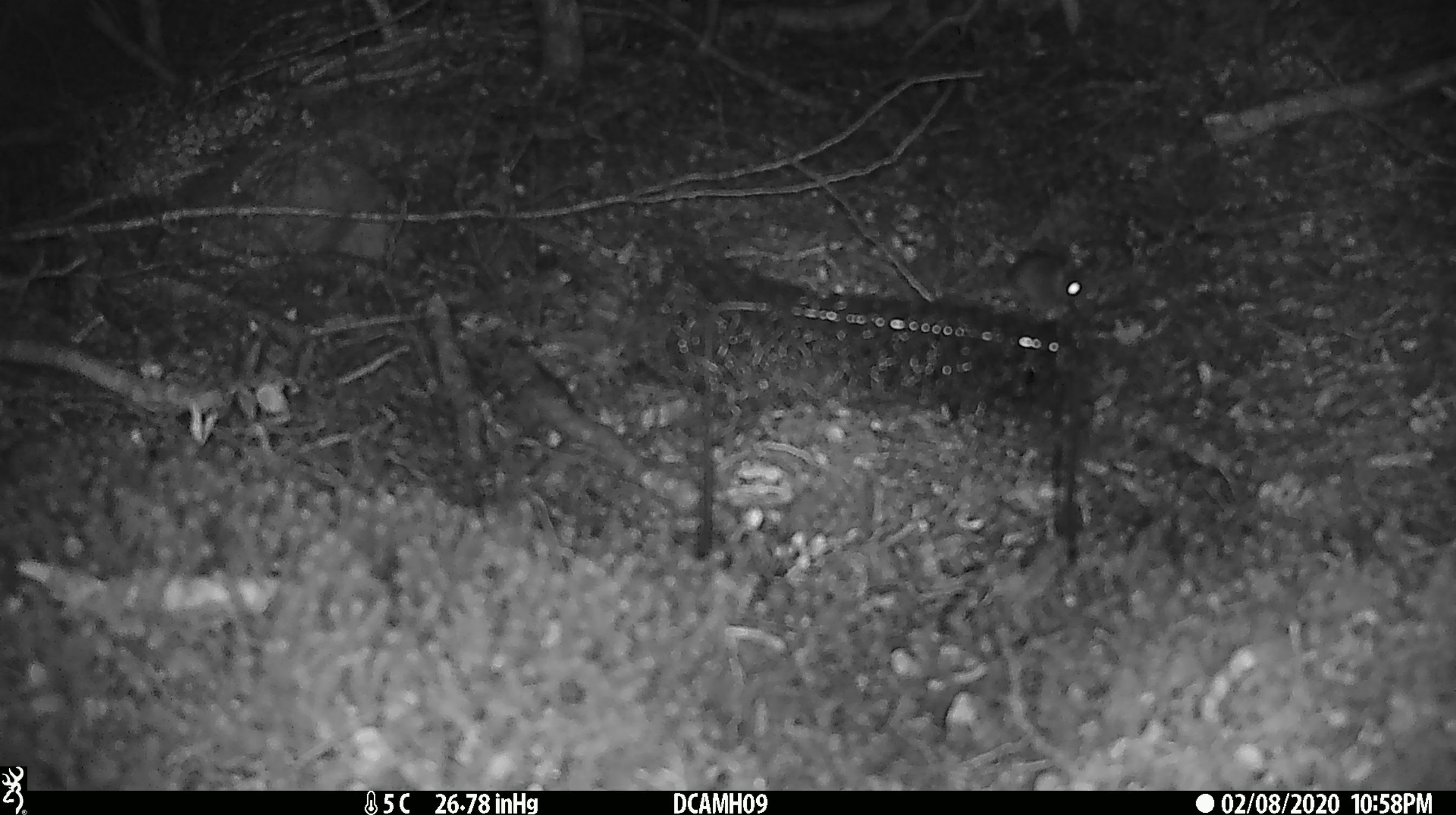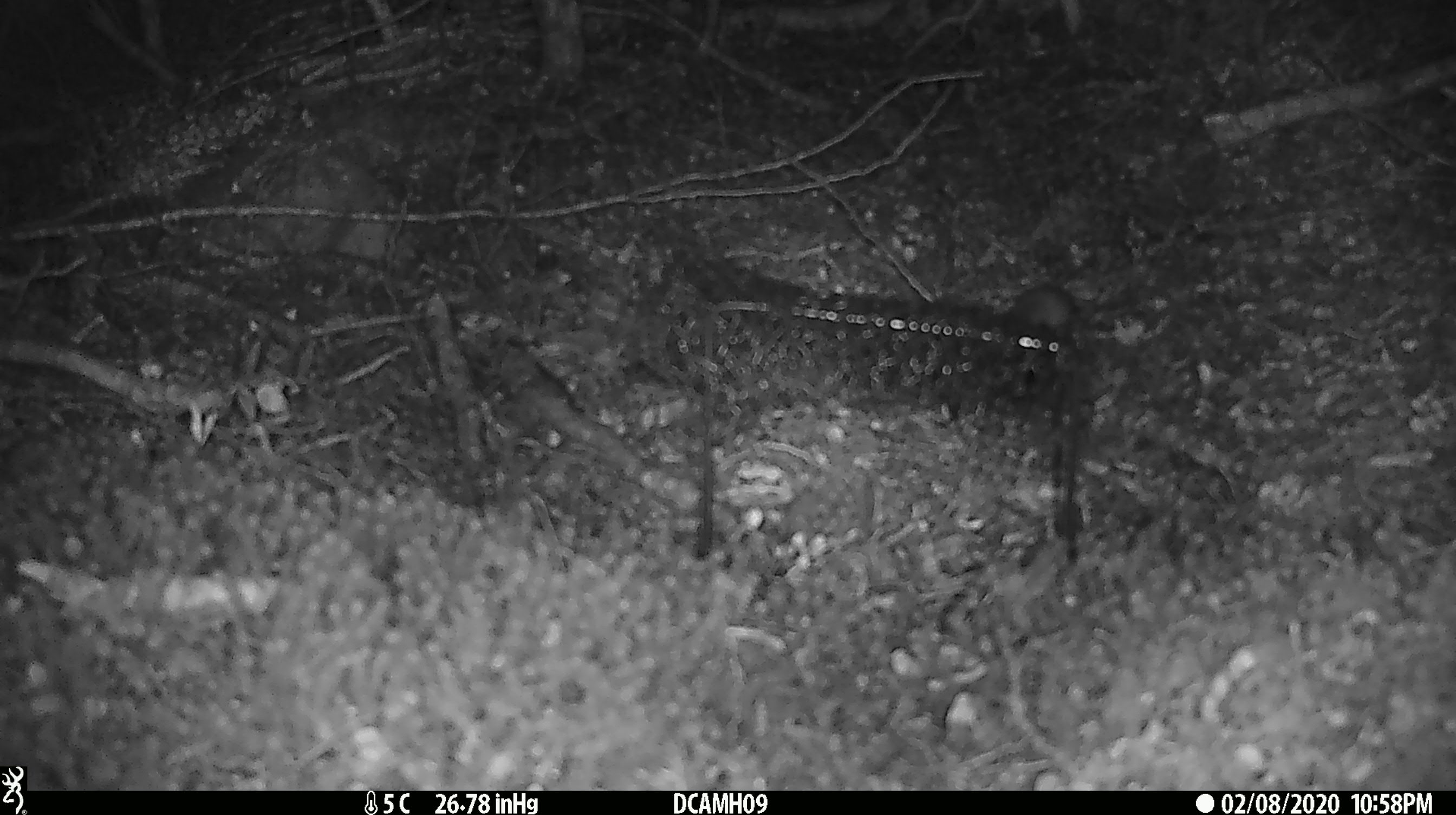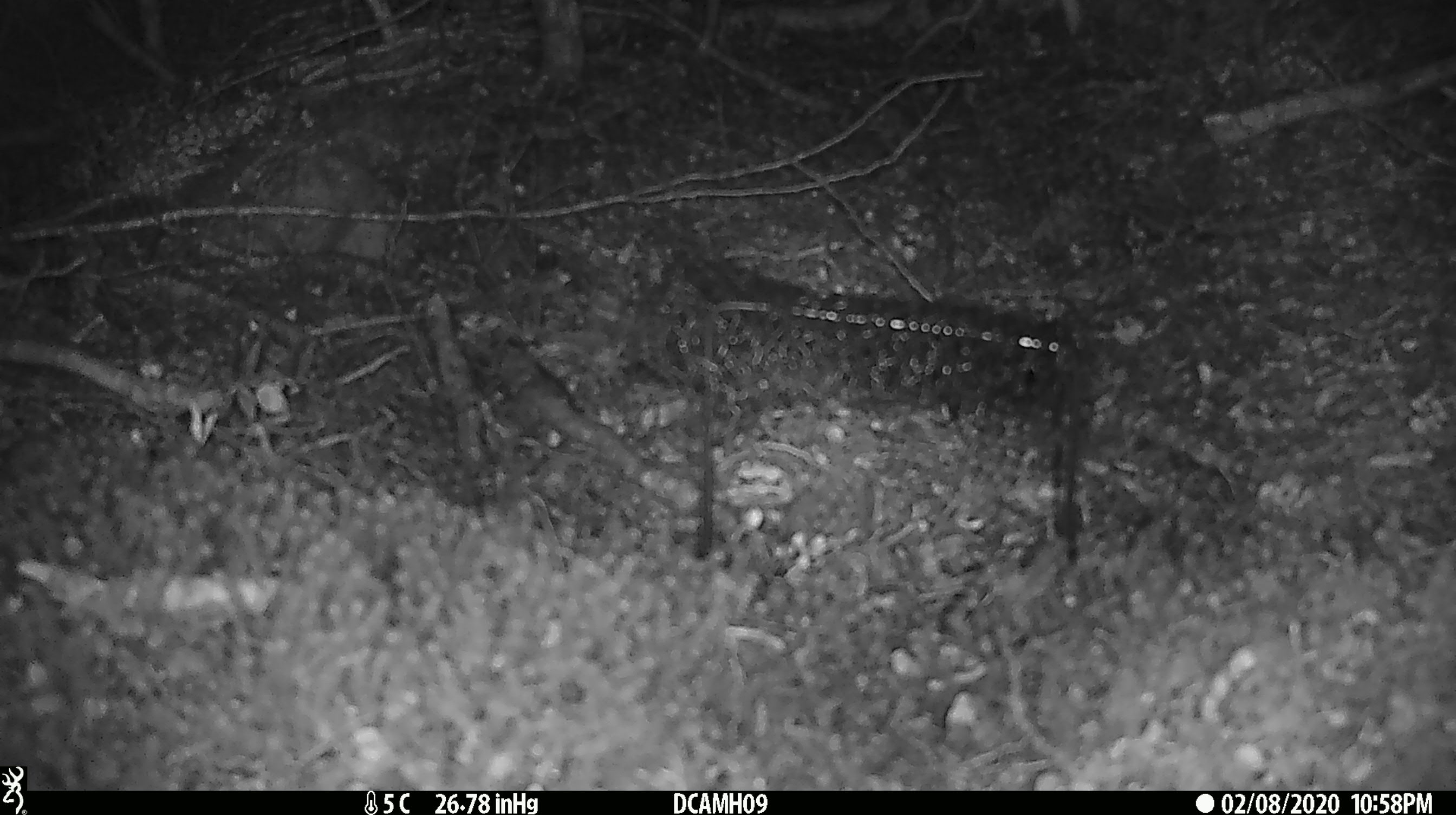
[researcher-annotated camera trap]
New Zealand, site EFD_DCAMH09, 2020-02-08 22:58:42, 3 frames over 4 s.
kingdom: Animalia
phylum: Chordata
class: Mammalia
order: Rodentia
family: Muridae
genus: Mus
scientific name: Mus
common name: mouse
Mouse (Mus).